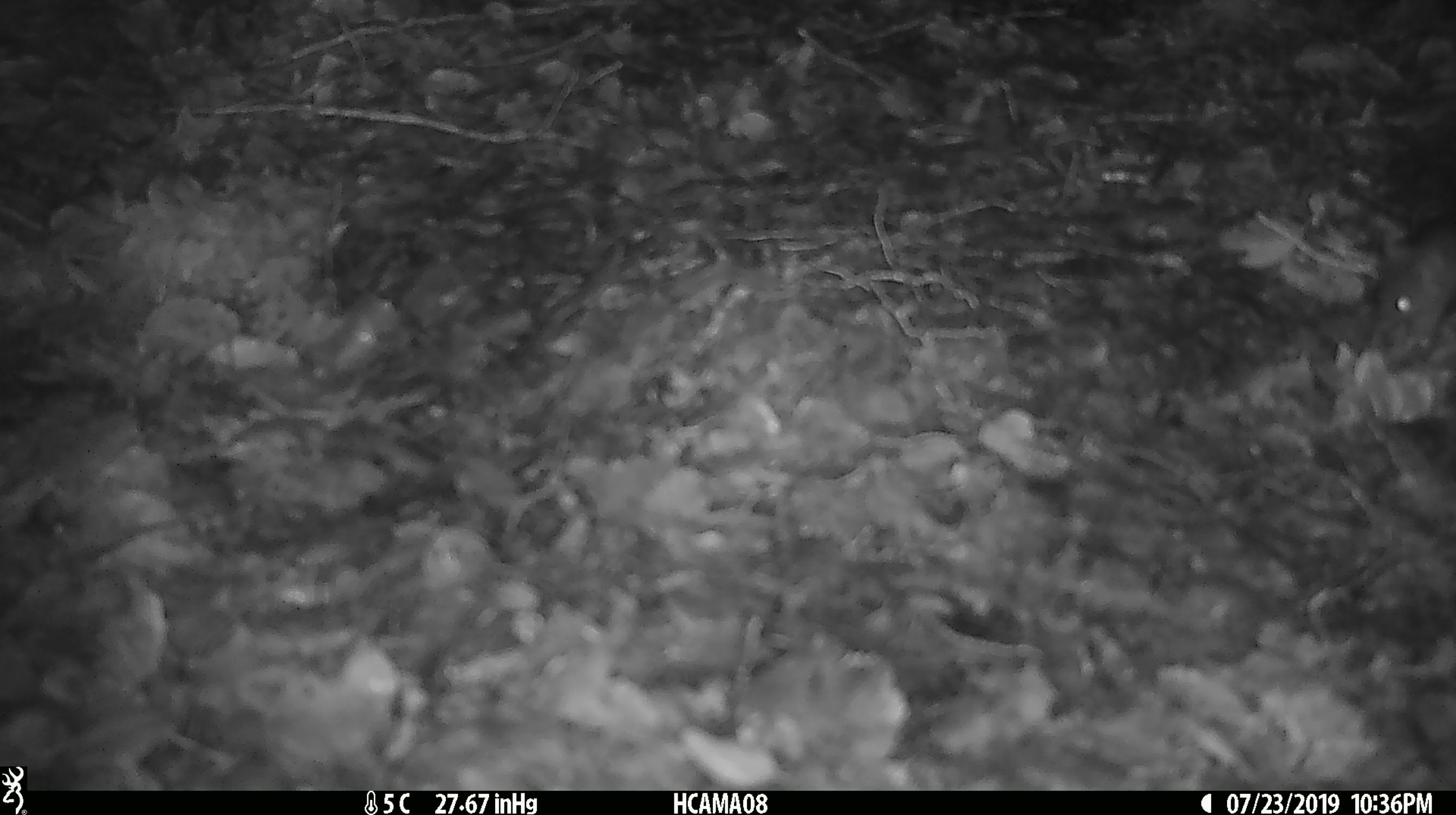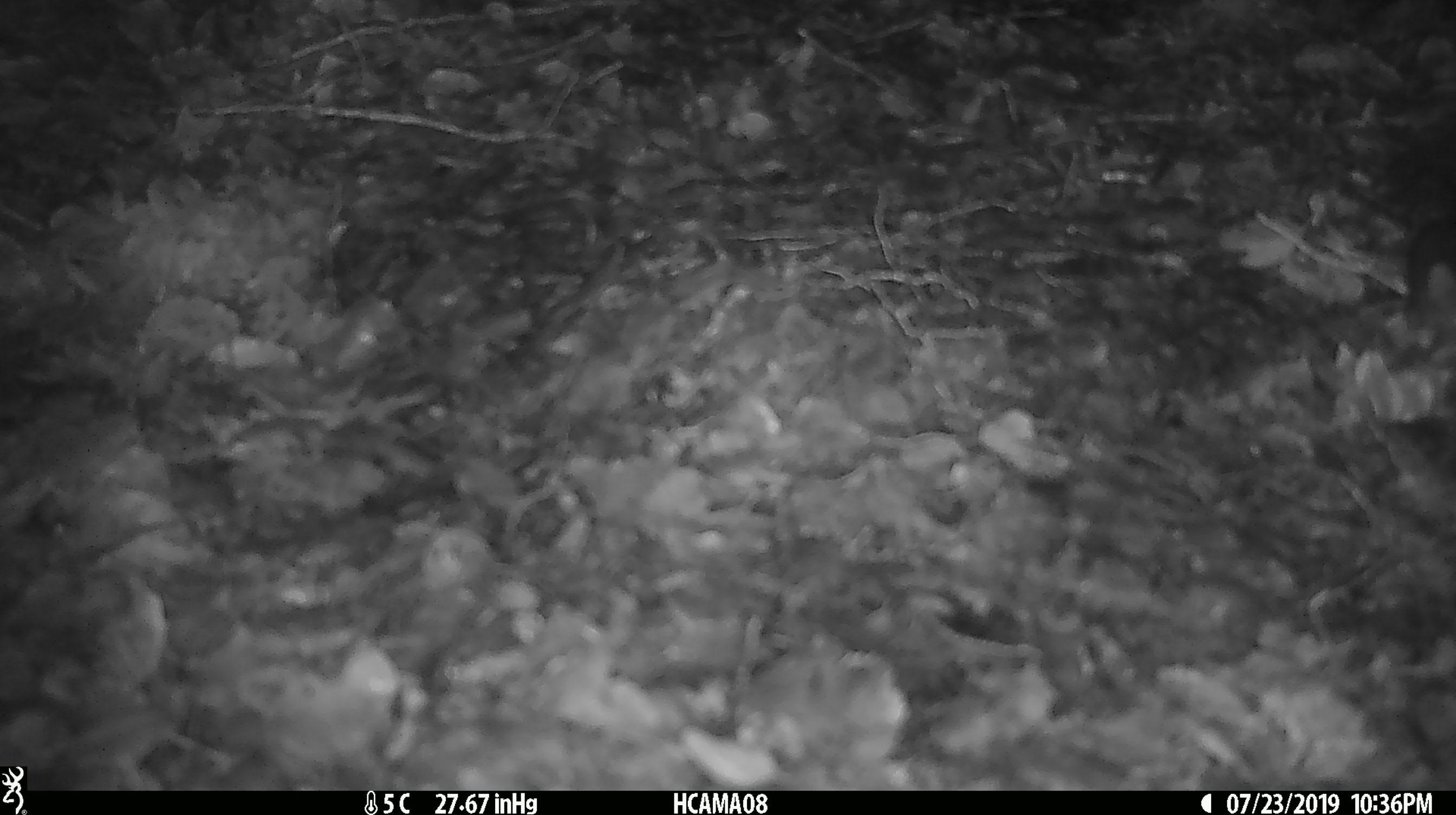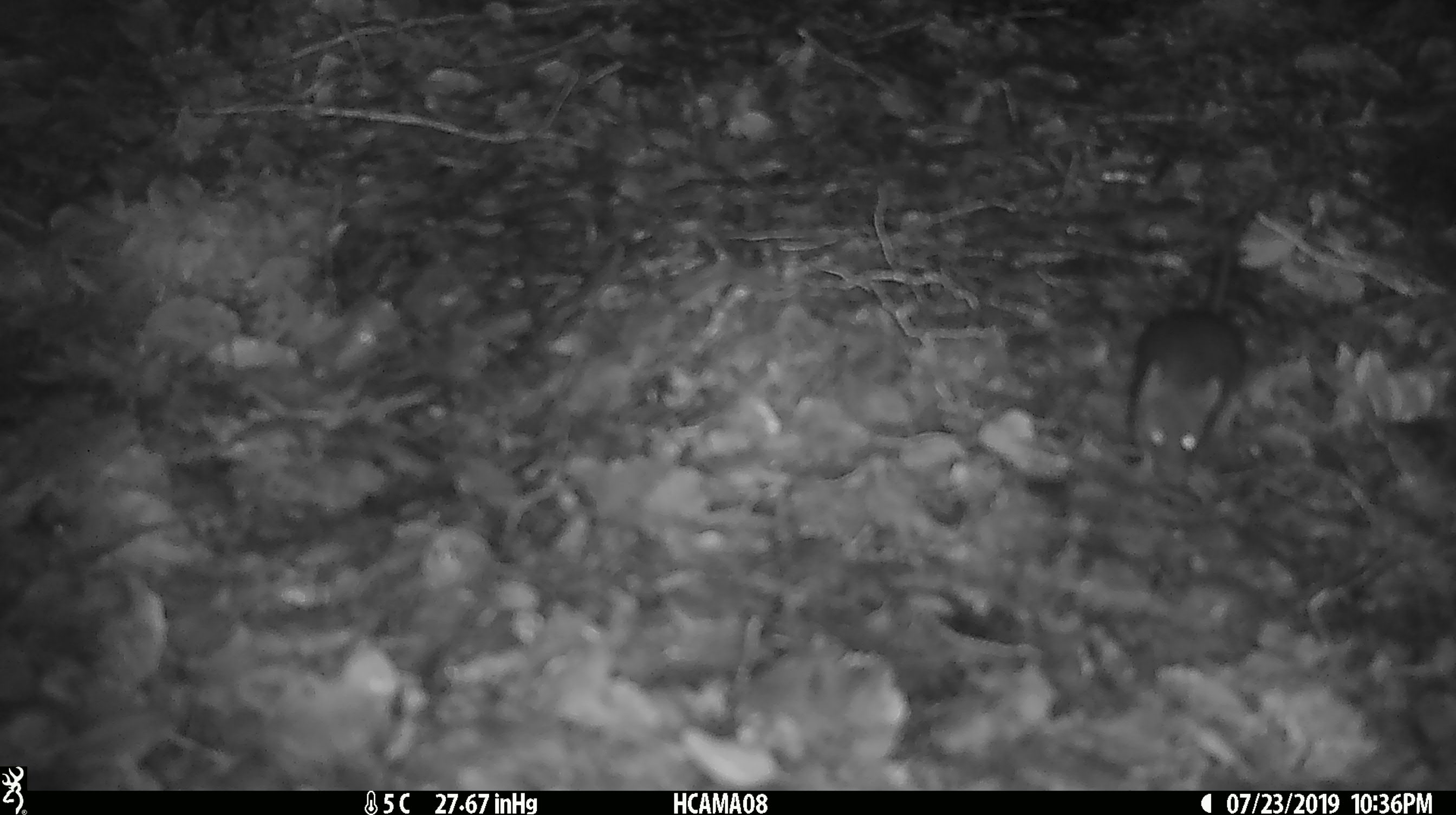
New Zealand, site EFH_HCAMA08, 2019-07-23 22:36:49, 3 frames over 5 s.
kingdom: Animalia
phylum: Chordata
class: Mammalia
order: Rodentia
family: Muridae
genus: Mus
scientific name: Mus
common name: mouse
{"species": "mouse (Mus)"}